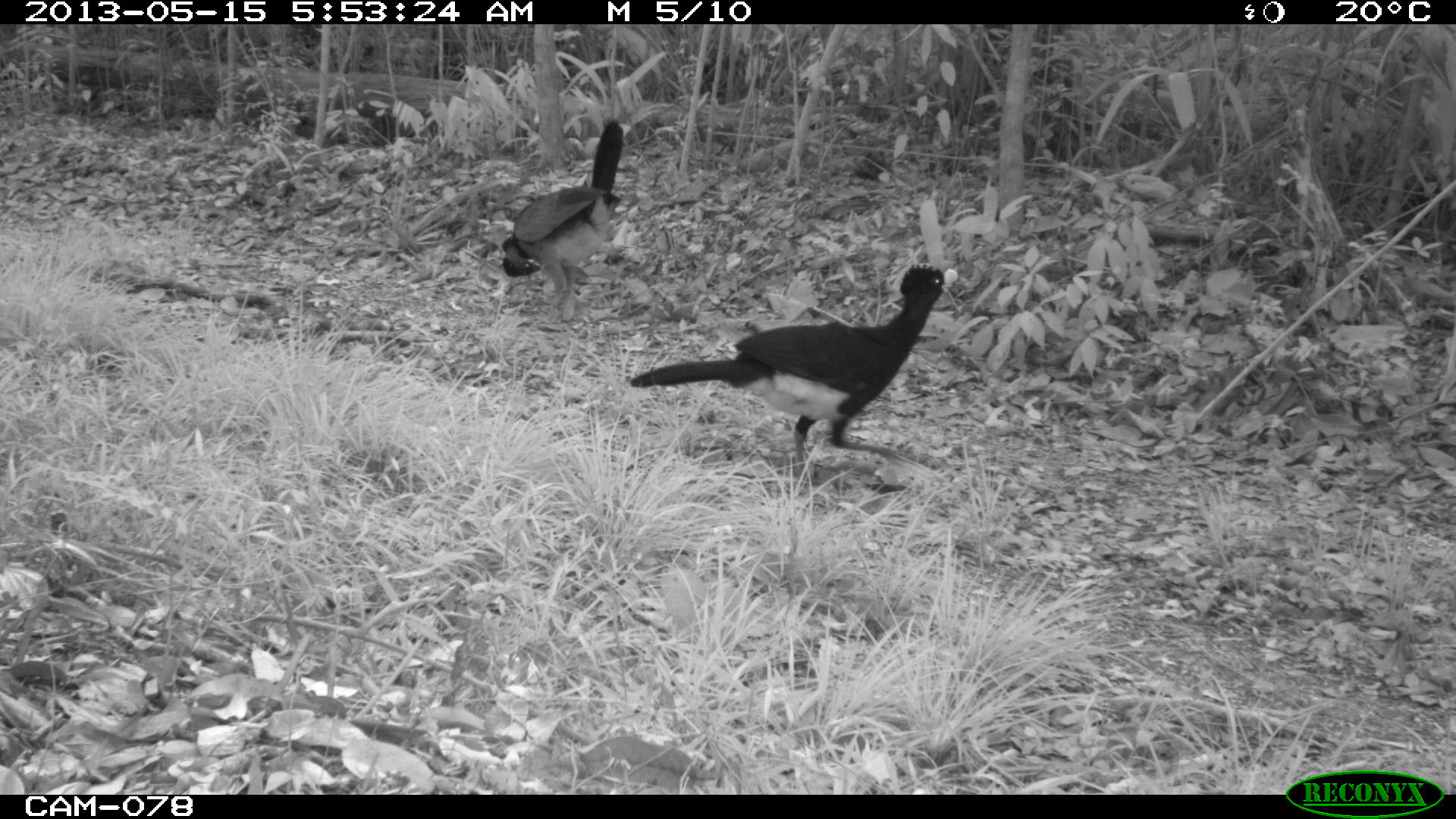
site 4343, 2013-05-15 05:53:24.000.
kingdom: Animalia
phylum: Chordata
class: Aves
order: Galliformes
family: Cracidae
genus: Crax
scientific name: Crax rubra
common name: great curassow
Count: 3.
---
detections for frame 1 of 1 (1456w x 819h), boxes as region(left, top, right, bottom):
crax rubra: region(629, 263, 959, 480); region(500, 118, 628, 320)